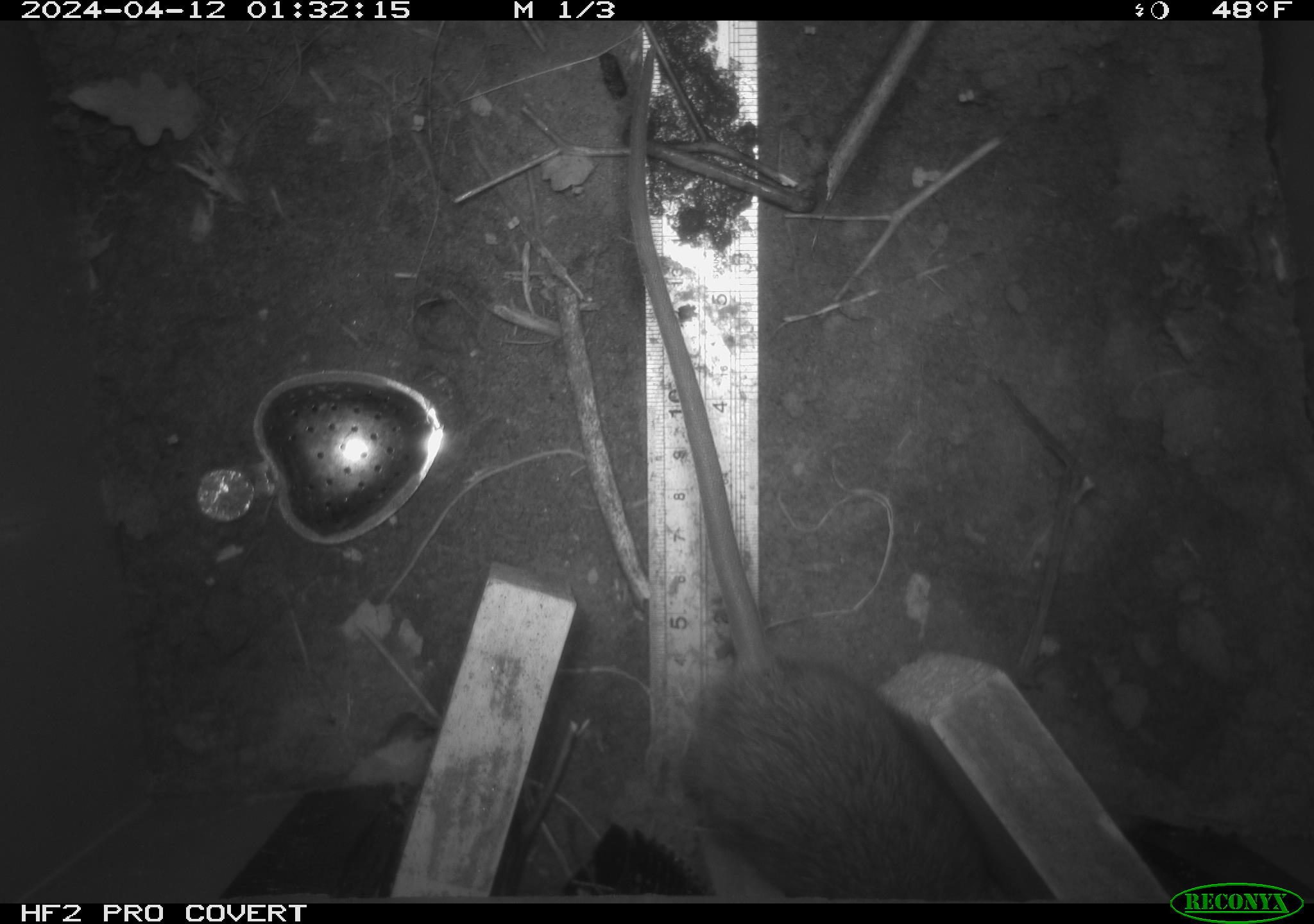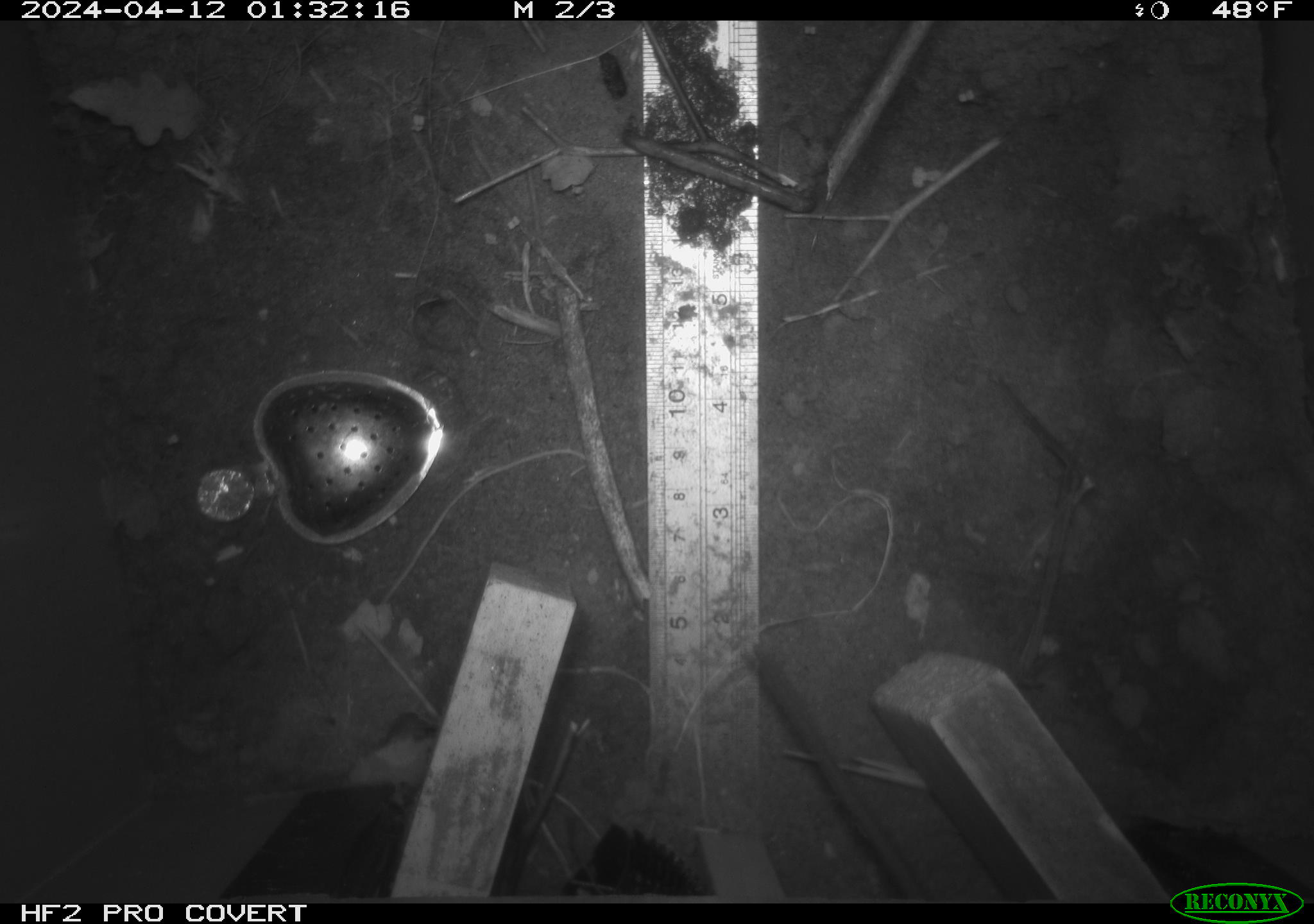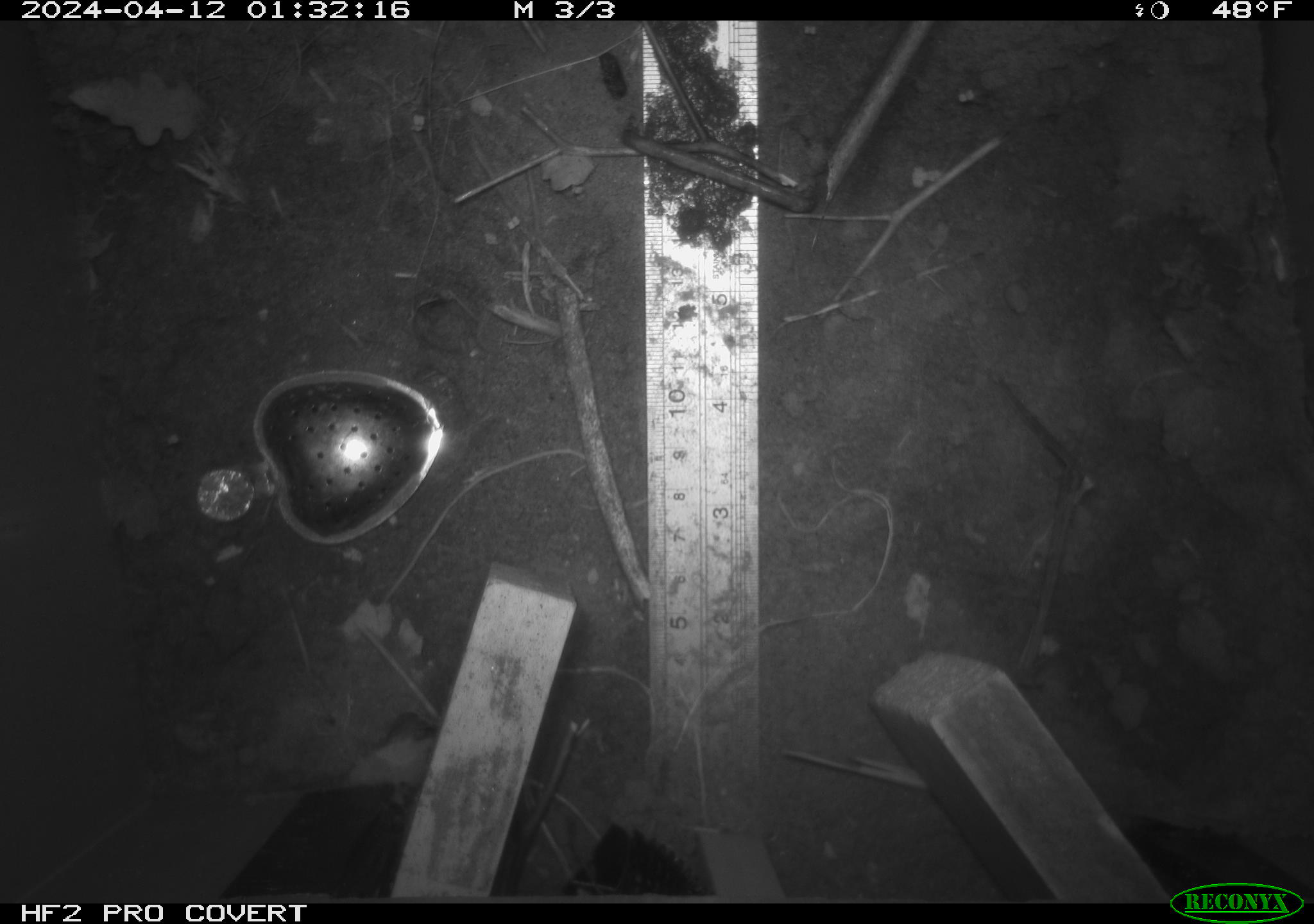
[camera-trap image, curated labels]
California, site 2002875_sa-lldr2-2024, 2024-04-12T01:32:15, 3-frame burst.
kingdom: Animalia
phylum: Chordata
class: Mammalia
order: Rodentia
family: Muridae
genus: Rattus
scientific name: Rattus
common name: rat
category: rattus species